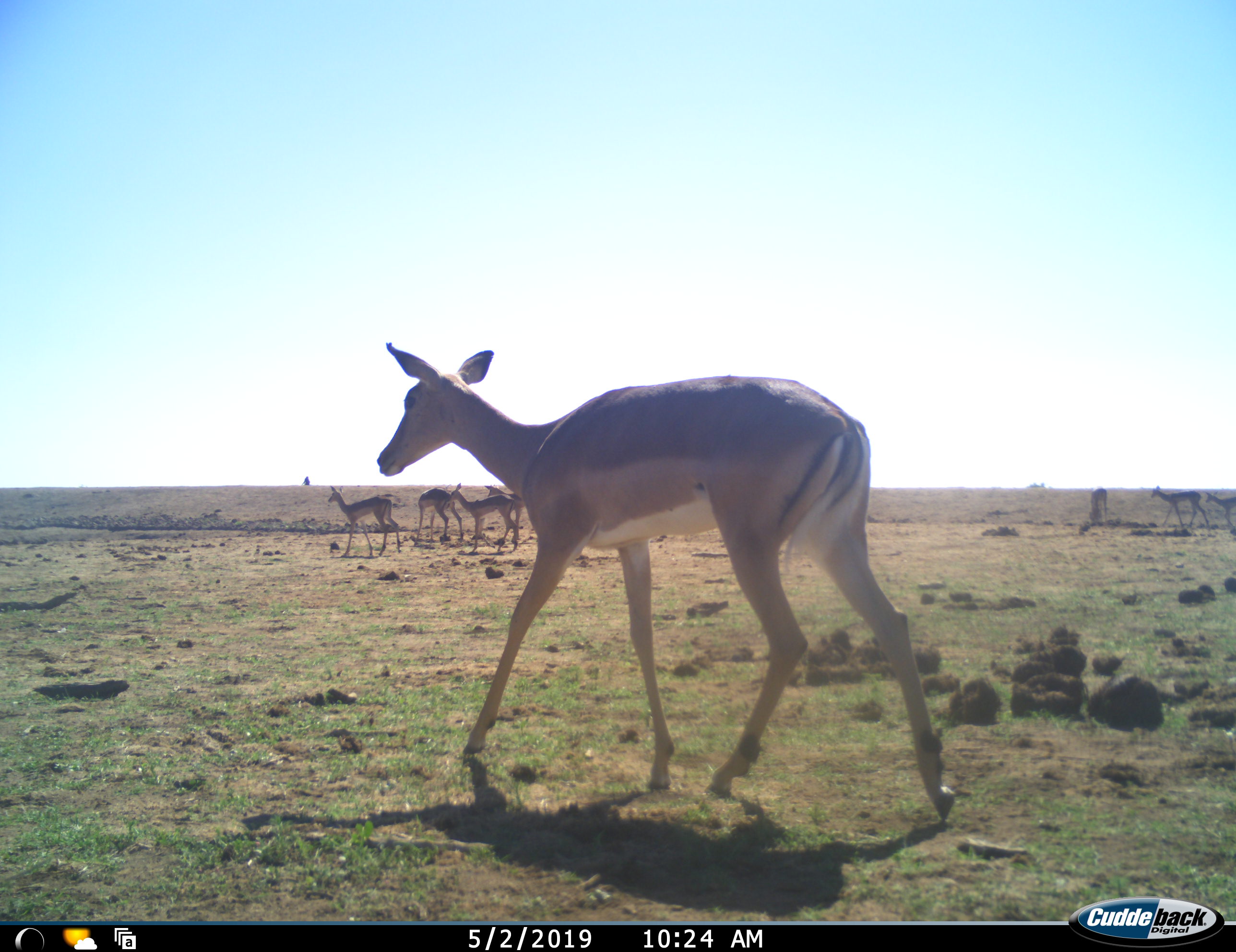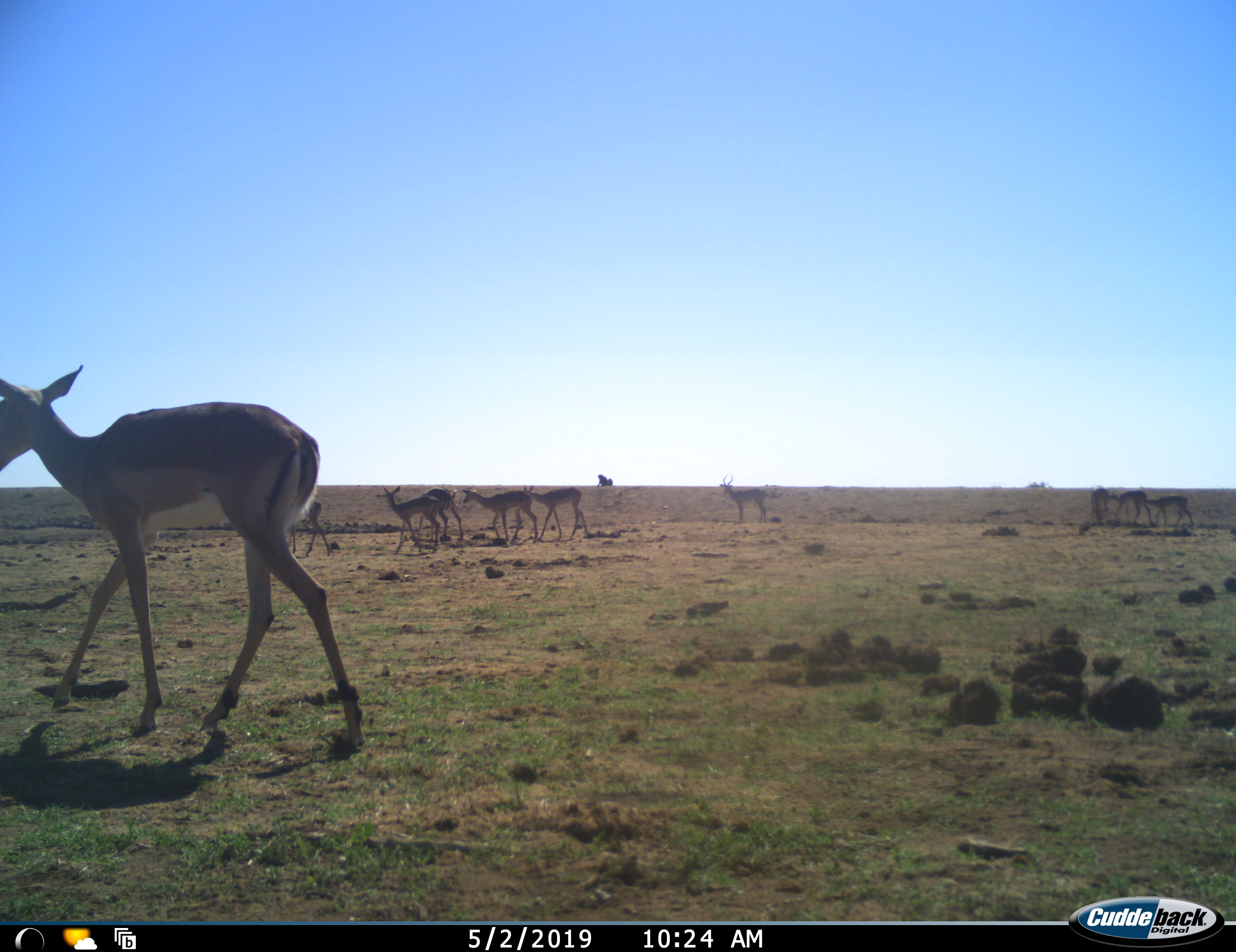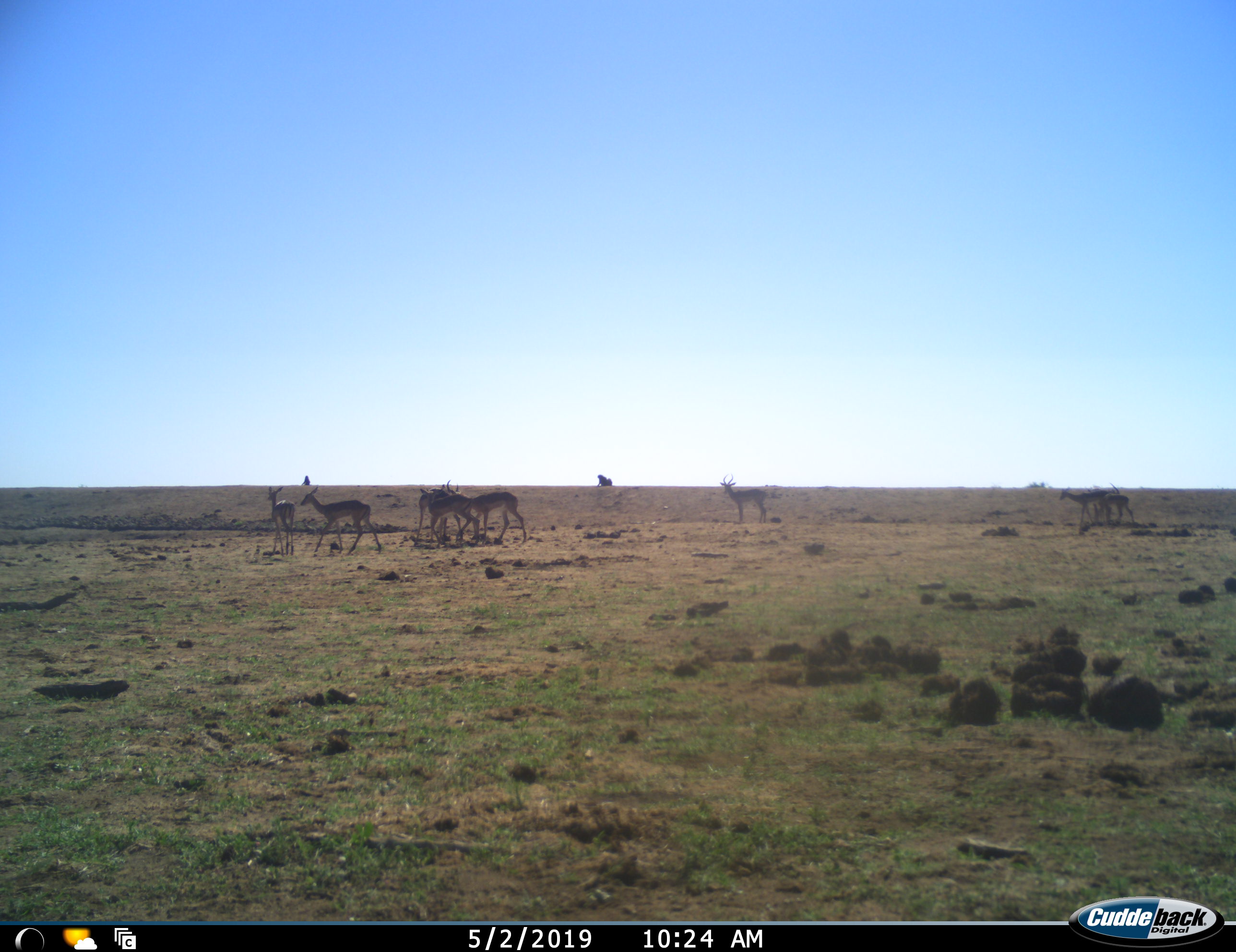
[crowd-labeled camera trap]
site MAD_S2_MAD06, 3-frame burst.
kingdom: Animalia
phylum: Chordata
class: Mammalia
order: Artiodactyla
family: Bovidae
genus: Aepyceros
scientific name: Aepyceros melampus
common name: impala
Impala (Aepyceros melampus), count 10. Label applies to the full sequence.